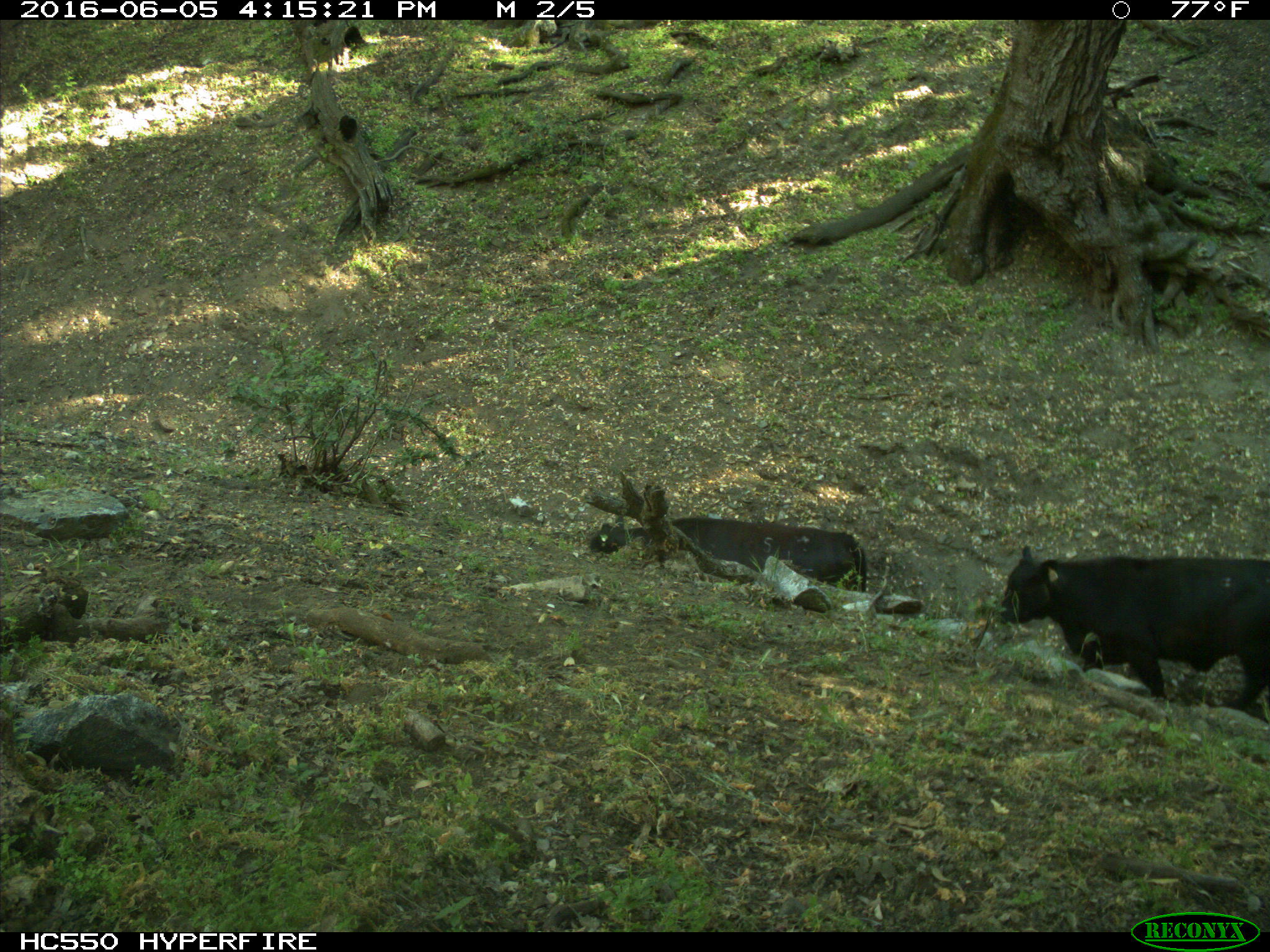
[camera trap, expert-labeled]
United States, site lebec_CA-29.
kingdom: Animalia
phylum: Chordata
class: Mammalia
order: Artiodactyla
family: Bovidae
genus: Bos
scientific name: Bos taurus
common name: domestic cow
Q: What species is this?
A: Bos taurus (domestic cow).